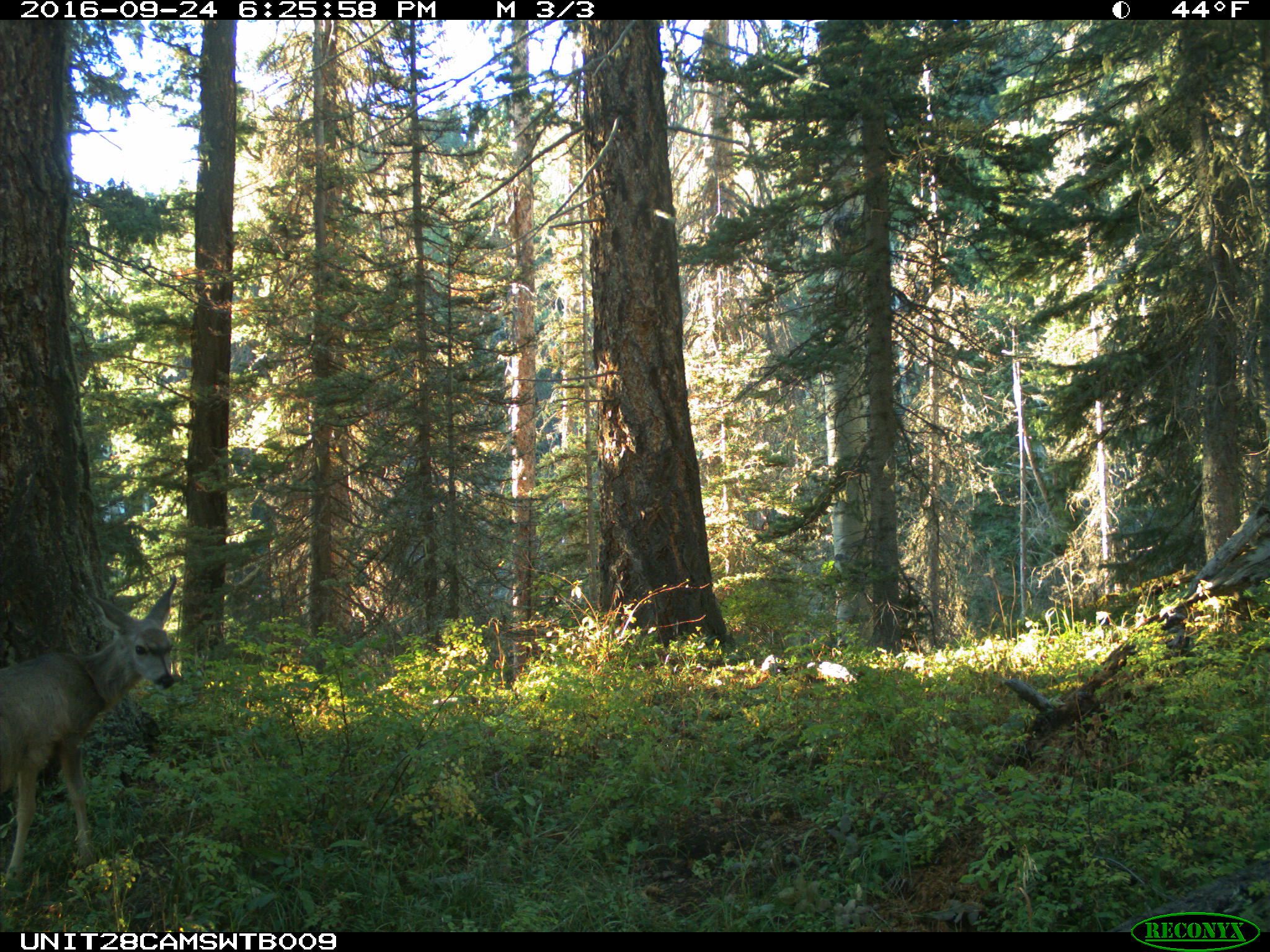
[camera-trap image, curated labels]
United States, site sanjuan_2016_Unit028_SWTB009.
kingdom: Animalia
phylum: Chordata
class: Mammalia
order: Artiodactyla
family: Cervidae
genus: Odocoileus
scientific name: Odocoileus hemionus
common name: mule deer